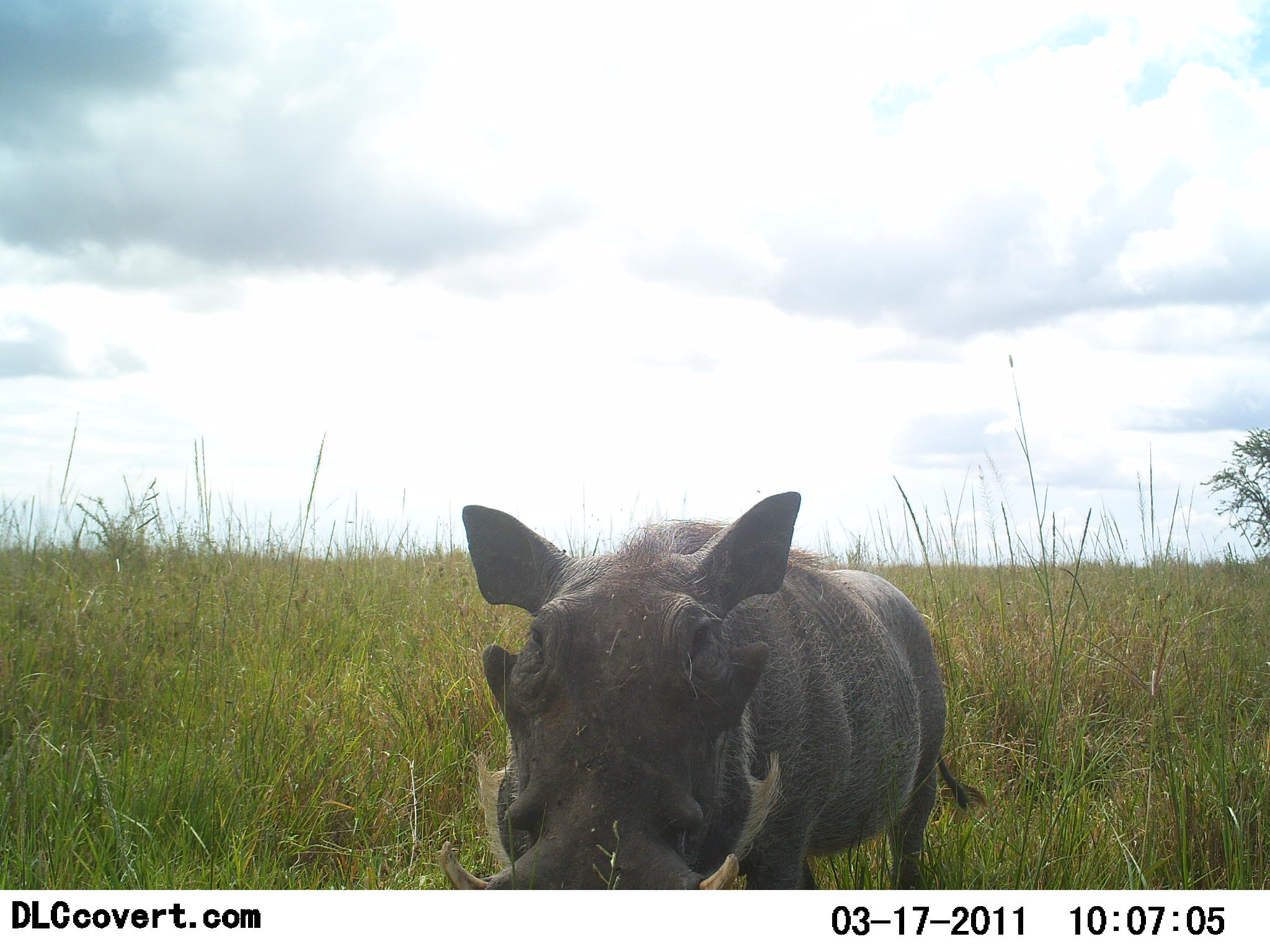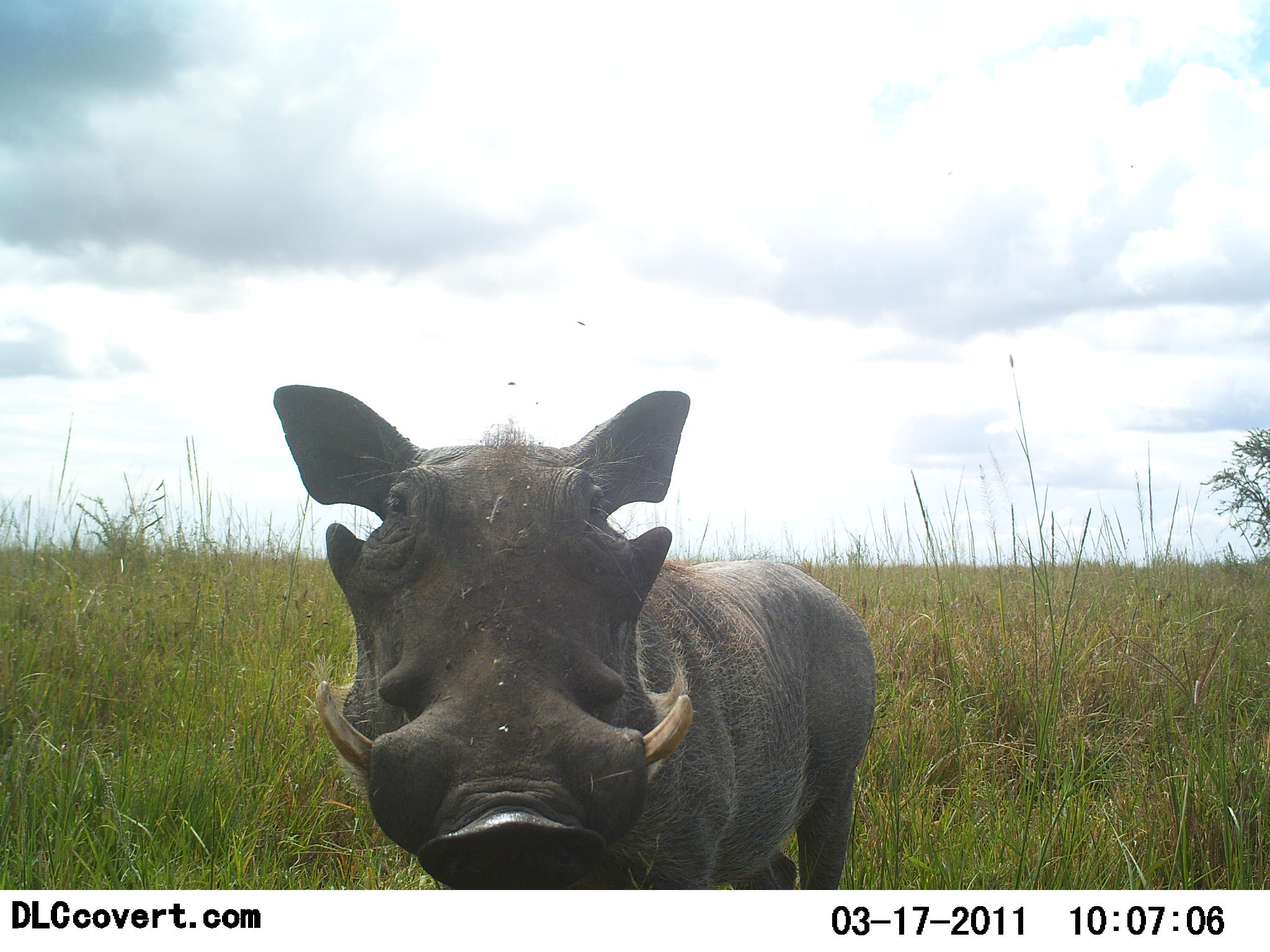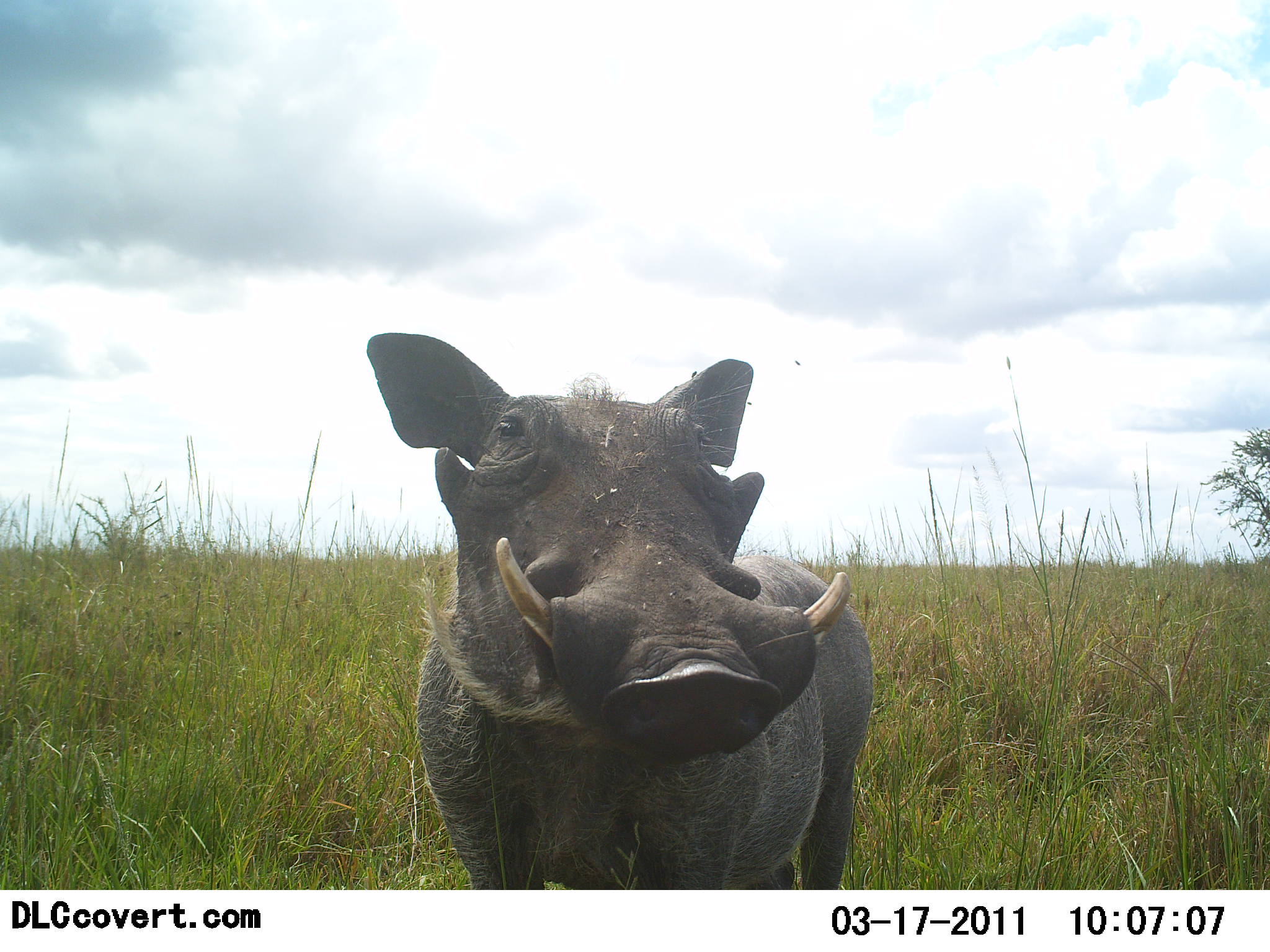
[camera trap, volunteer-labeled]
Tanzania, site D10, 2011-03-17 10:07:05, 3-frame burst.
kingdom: Animalia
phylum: Chordata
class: Mammalia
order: Artiodactyla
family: Suidae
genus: Phacochoerus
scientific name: Phacochoerus africanus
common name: warthog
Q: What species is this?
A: Warthog (Phacochoerus africanus).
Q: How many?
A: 1.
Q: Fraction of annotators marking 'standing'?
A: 67%.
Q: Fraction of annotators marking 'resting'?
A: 0%.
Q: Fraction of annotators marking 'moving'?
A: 33%.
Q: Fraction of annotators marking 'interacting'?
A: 25%.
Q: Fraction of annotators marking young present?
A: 0%.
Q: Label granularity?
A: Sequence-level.